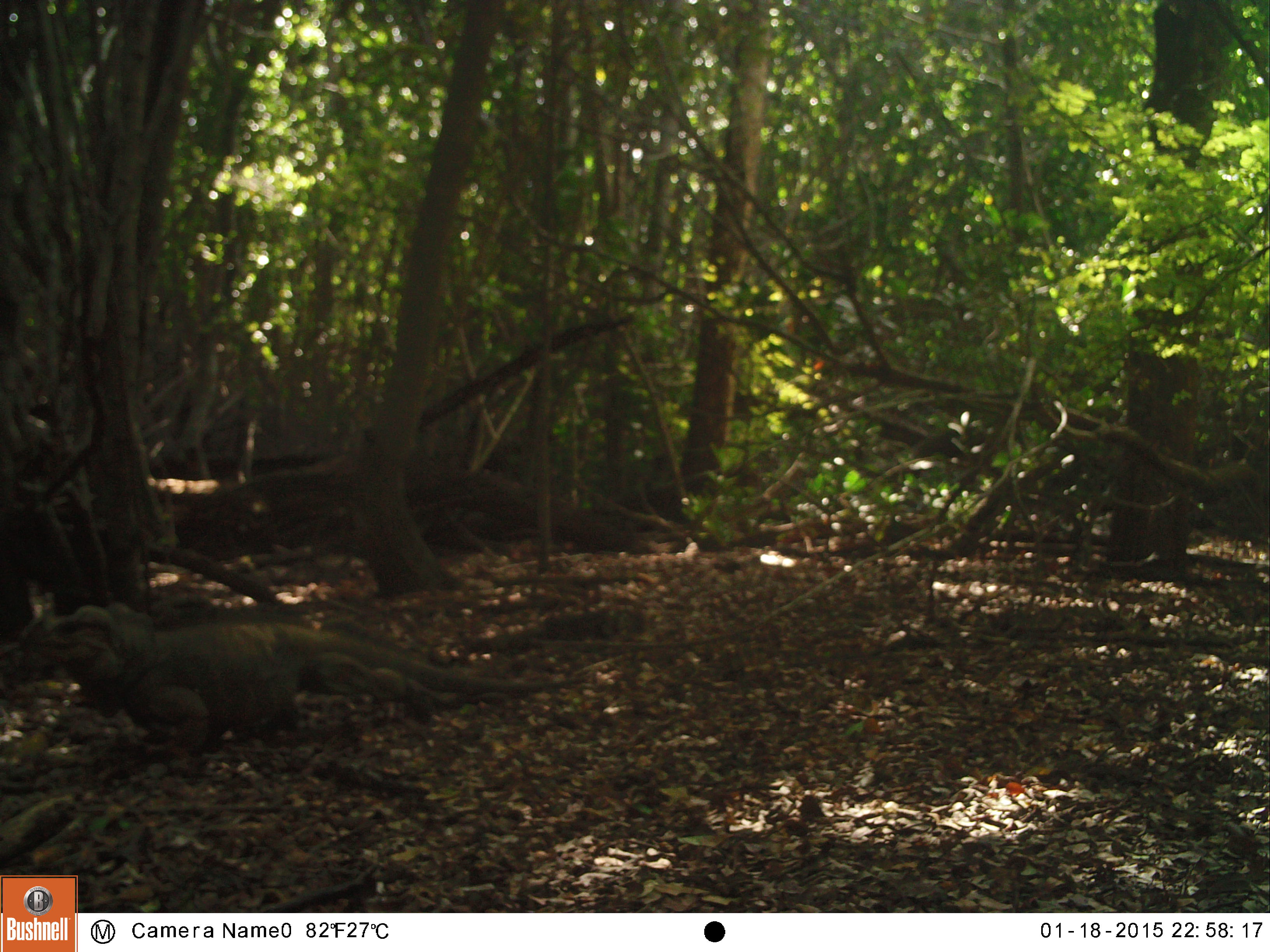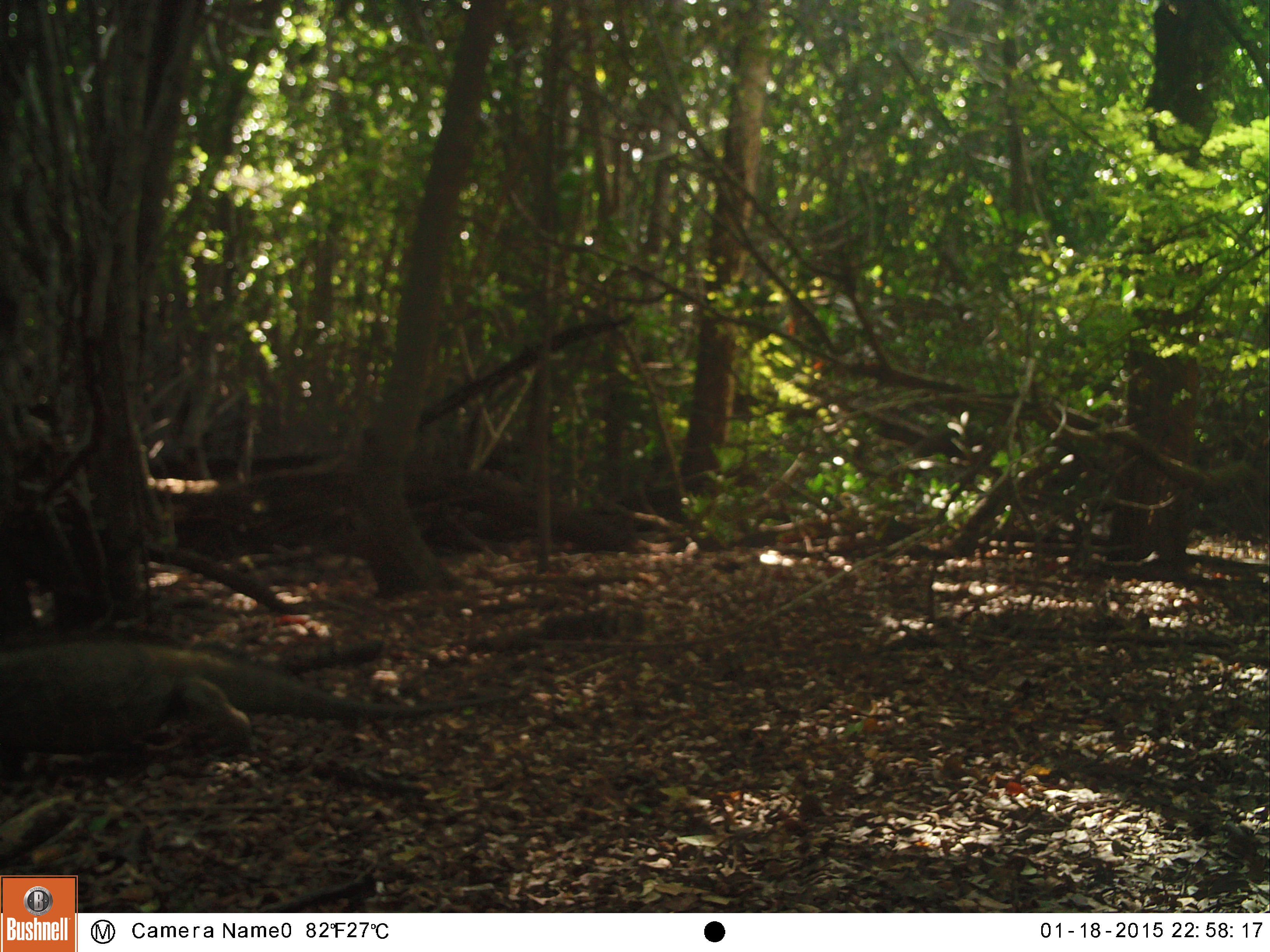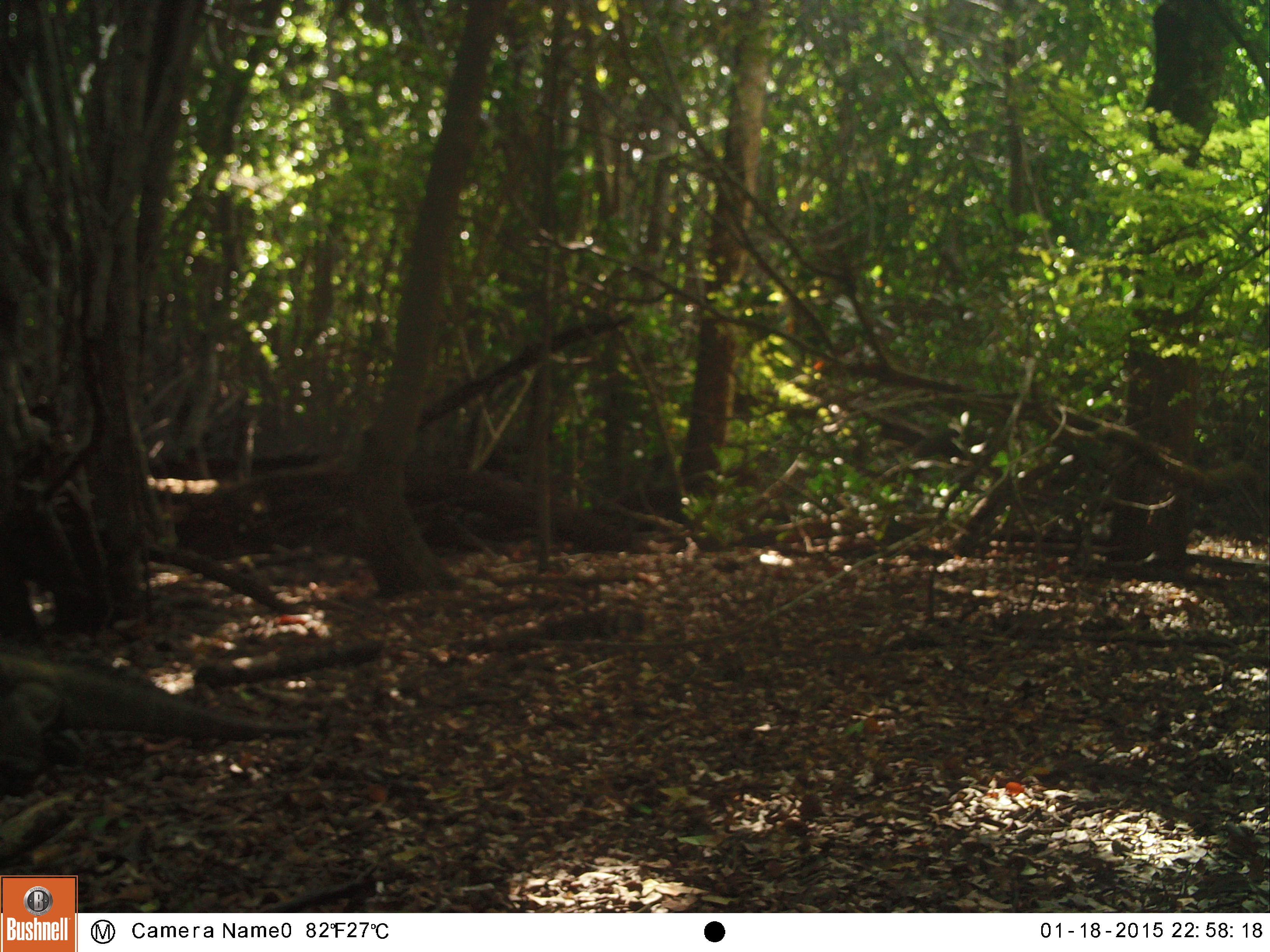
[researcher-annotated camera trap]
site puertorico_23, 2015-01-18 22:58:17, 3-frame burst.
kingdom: Animalia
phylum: Chordata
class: Reptilia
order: Squamata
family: Iguanidae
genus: Iguana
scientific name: Iguana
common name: typical iguanas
Iguana (typical iguanas).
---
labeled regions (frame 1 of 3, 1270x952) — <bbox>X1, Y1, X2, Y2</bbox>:
iguana: <bbox>28, 605, 478, 758</bbox>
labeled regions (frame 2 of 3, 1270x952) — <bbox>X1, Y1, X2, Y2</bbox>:
iguana: <bbox>0, 619, 526, 777</bbox>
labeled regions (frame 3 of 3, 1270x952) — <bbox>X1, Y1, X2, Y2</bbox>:
iguana: <bbox>0, 652, 307, 781</bbox>